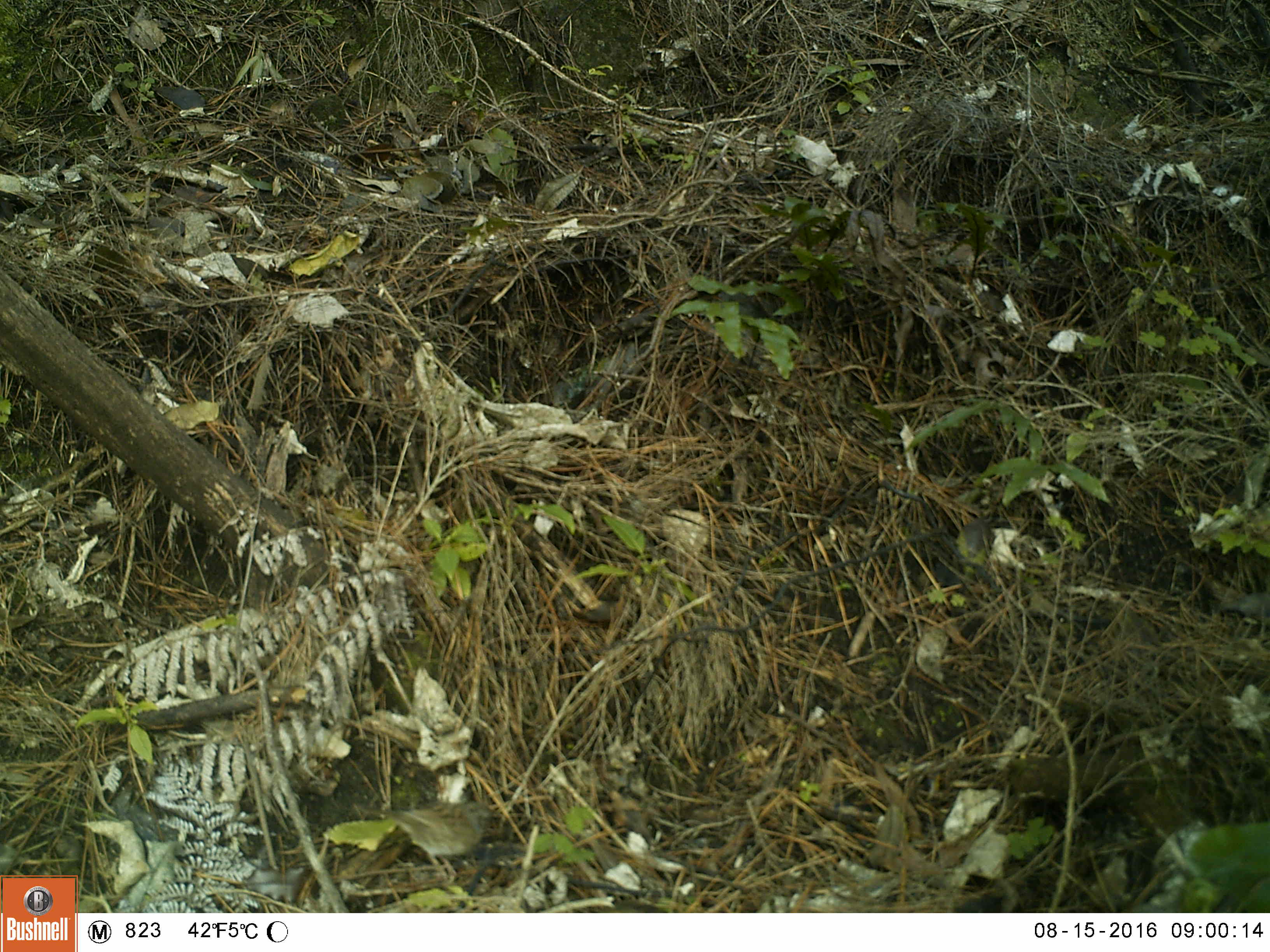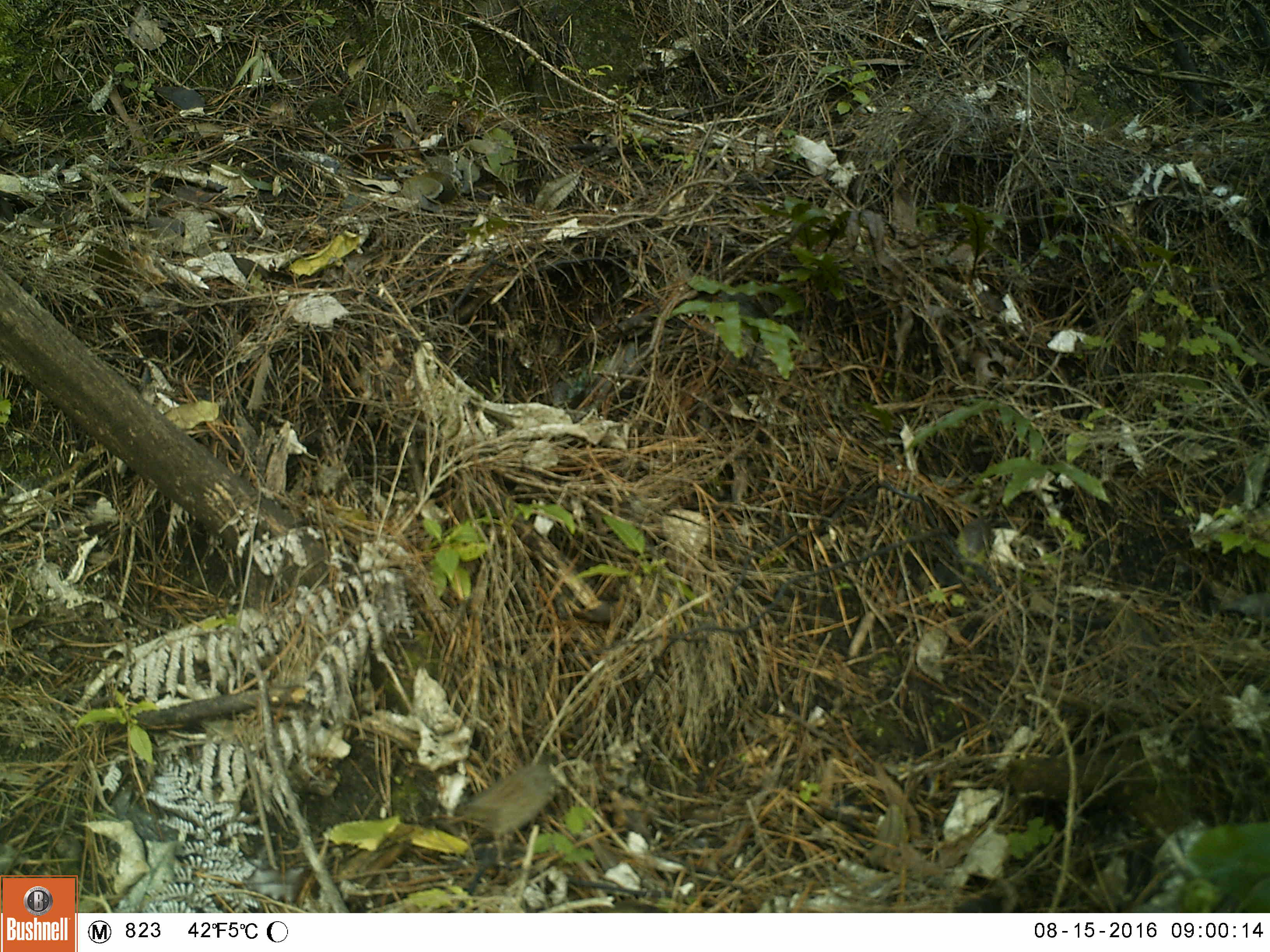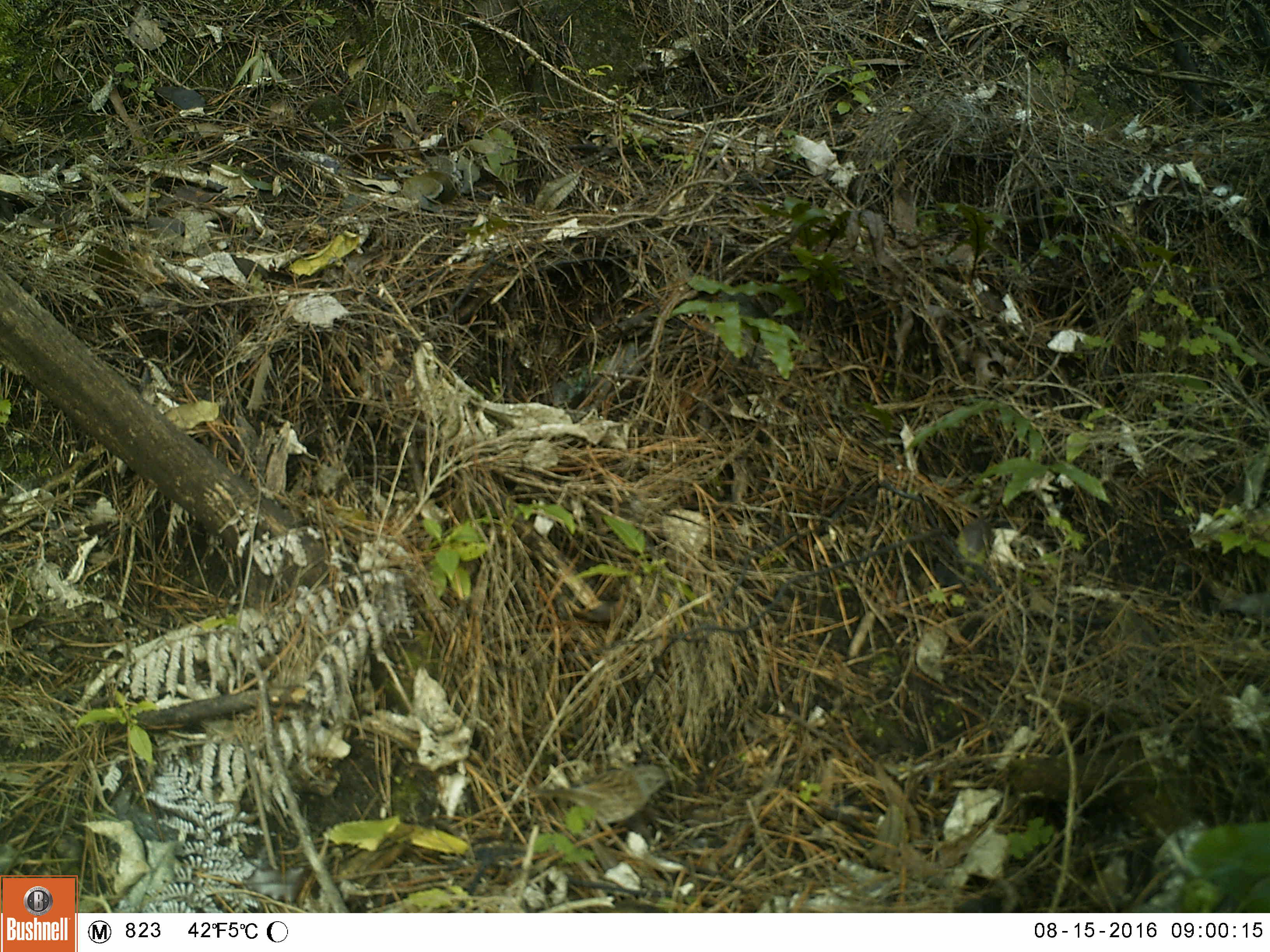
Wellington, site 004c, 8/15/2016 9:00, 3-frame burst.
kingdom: Animalia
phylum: Chordata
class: Aves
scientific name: Aves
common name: bird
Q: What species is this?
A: Bird (Aves).